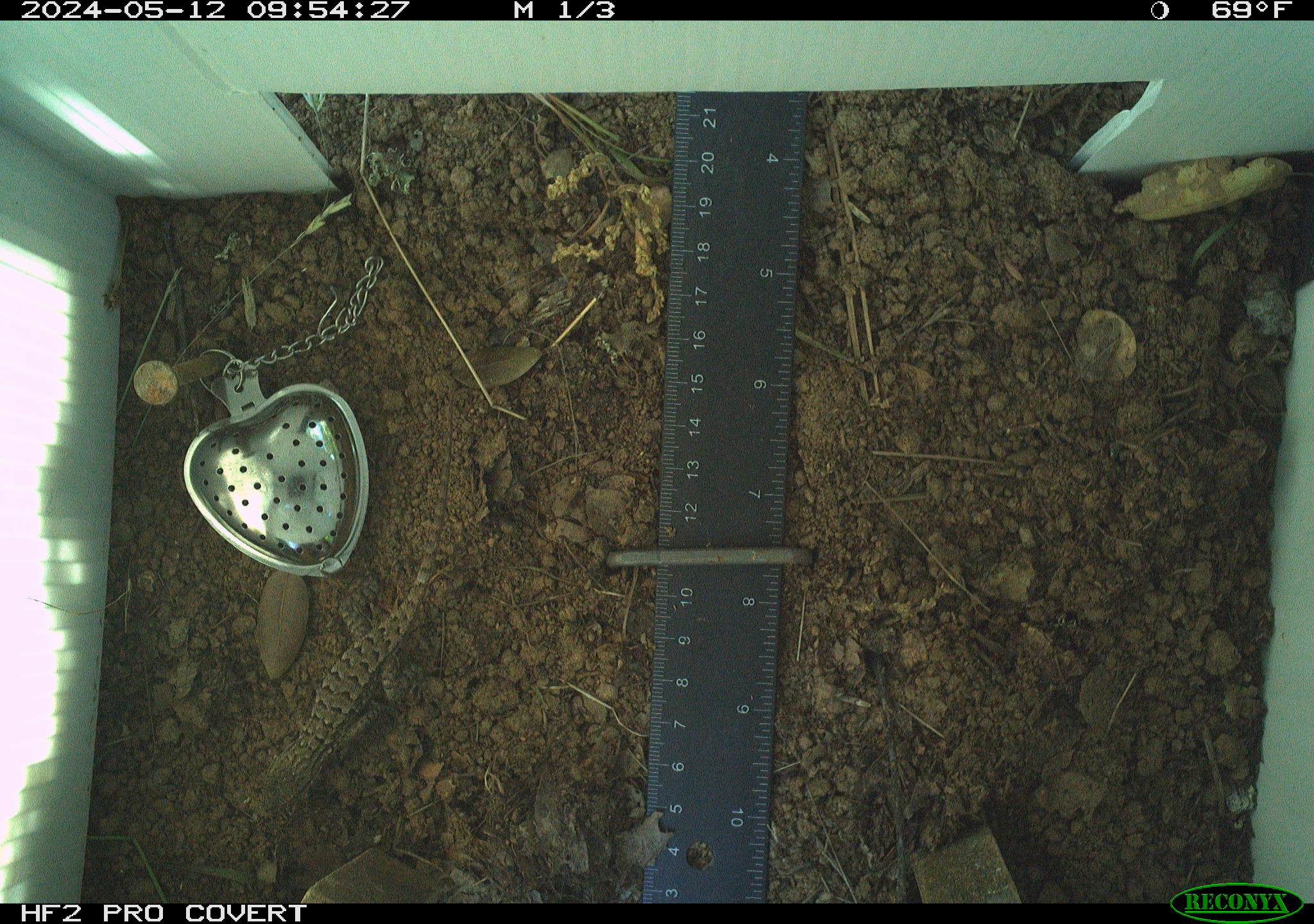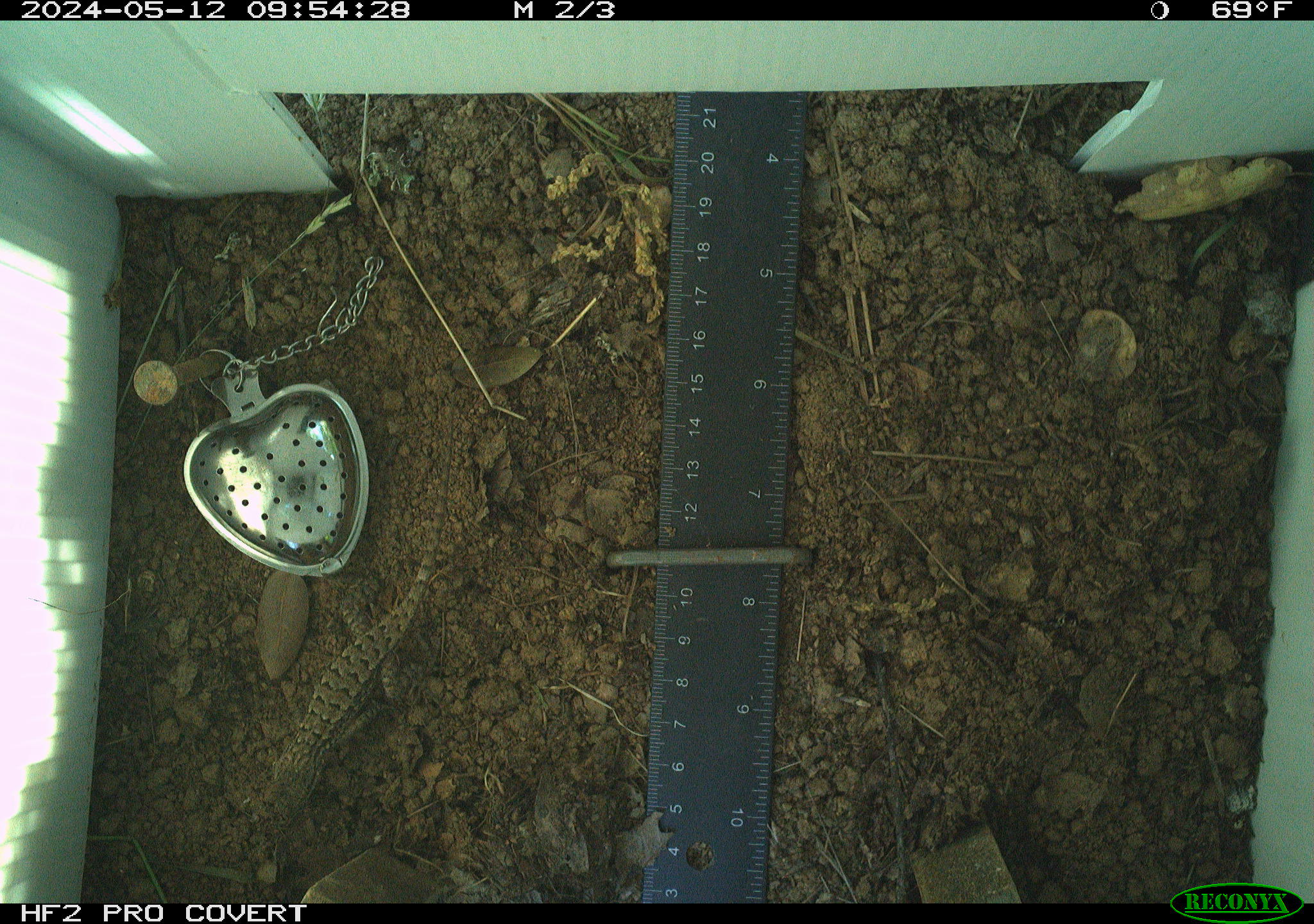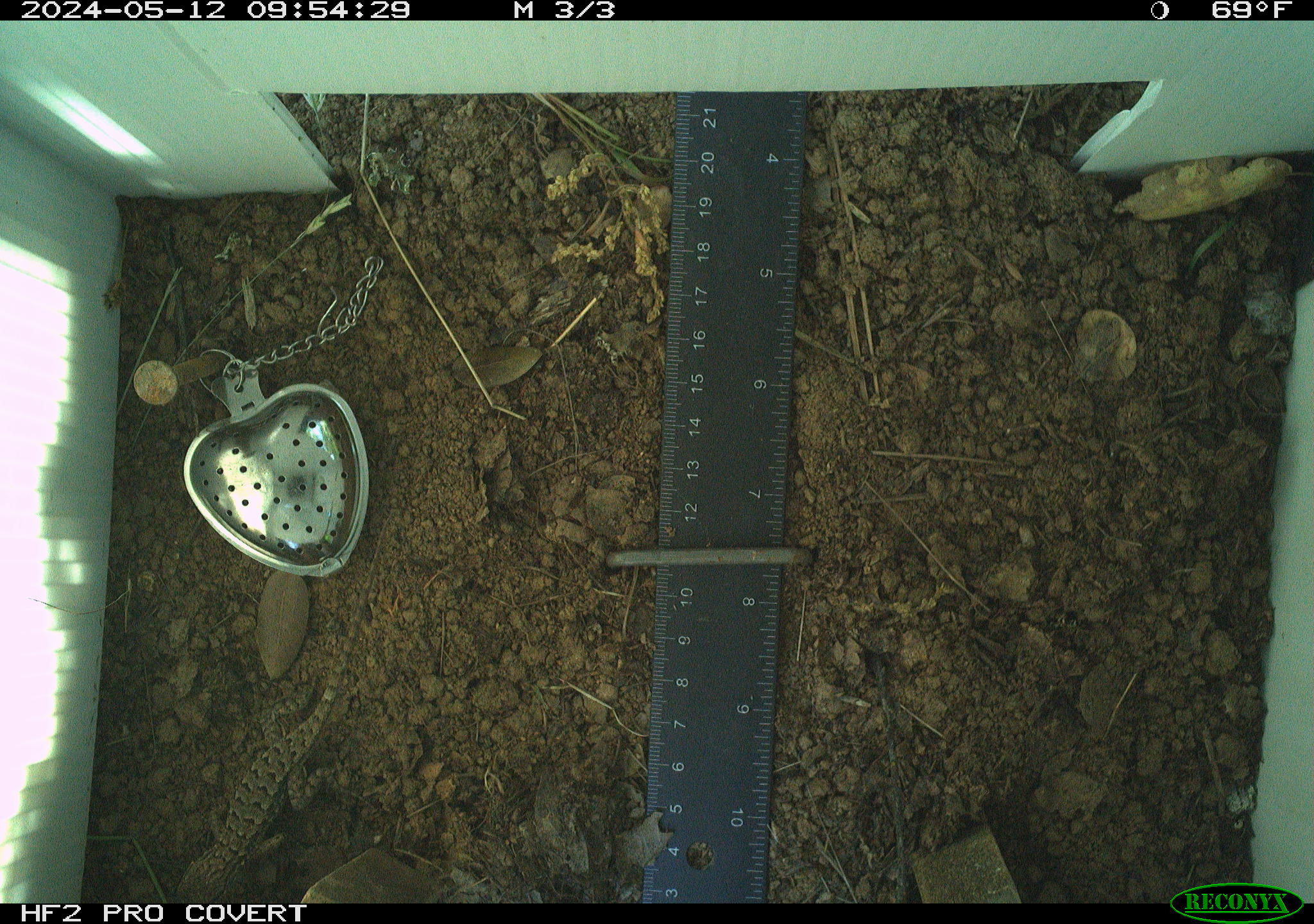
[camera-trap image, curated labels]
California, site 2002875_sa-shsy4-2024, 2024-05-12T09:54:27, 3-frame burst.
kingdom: Animalia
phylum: Chordata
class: Reptilia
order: Squamata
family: Phrynosomatidae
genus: Sceloporus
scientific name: Sceloporus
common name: spiny lizards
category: sceloporus species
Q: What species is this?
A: Sceloporus species (spiny lizards) (Sceloporus).